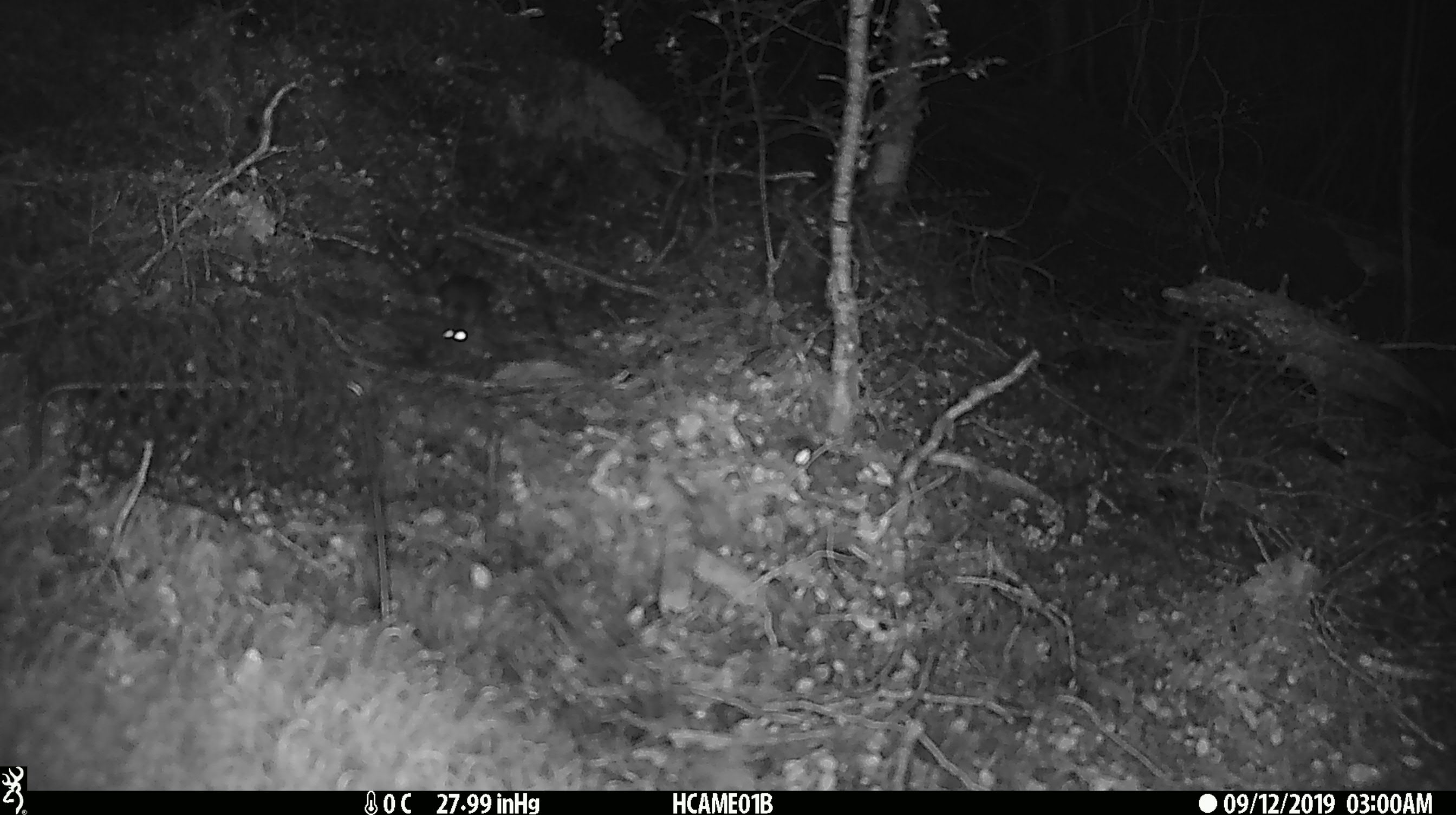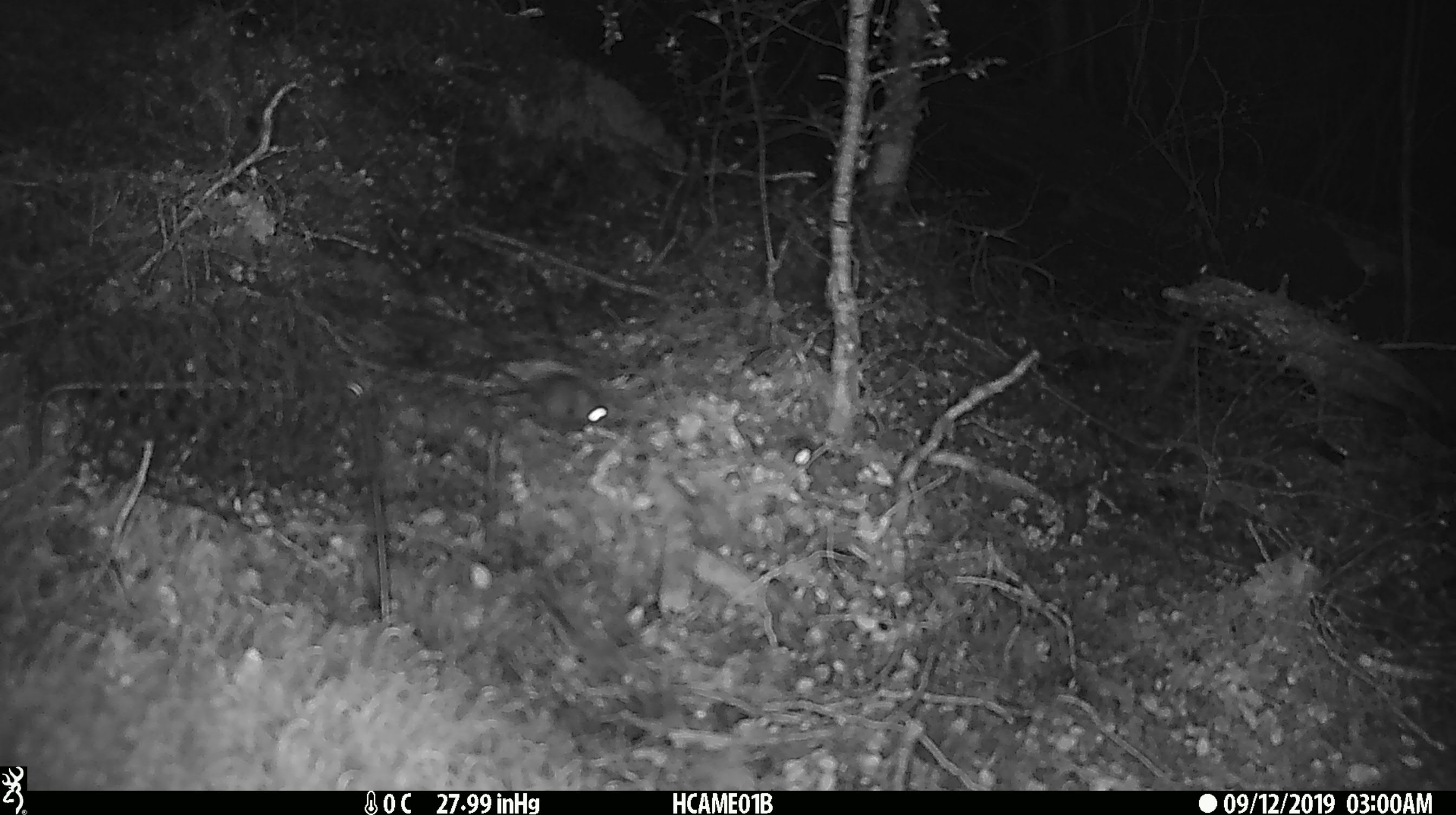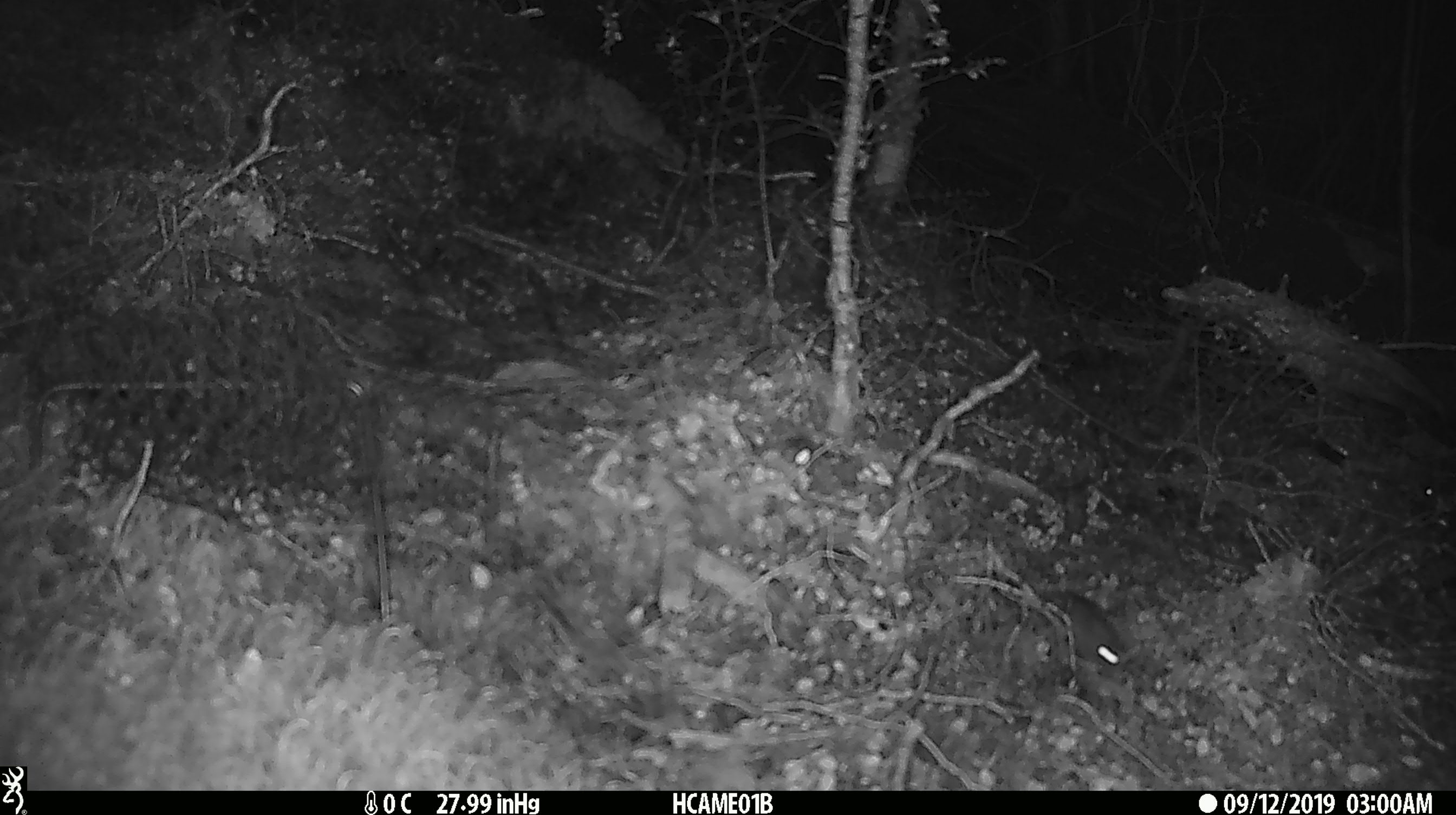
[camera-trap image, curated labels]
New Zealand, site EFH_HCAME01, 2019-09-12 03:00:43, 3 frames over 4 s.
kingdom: Animalia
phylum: Chordata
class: Mammalia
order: Rodentia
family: Muridae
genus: Mus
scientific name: Mus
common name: mouse